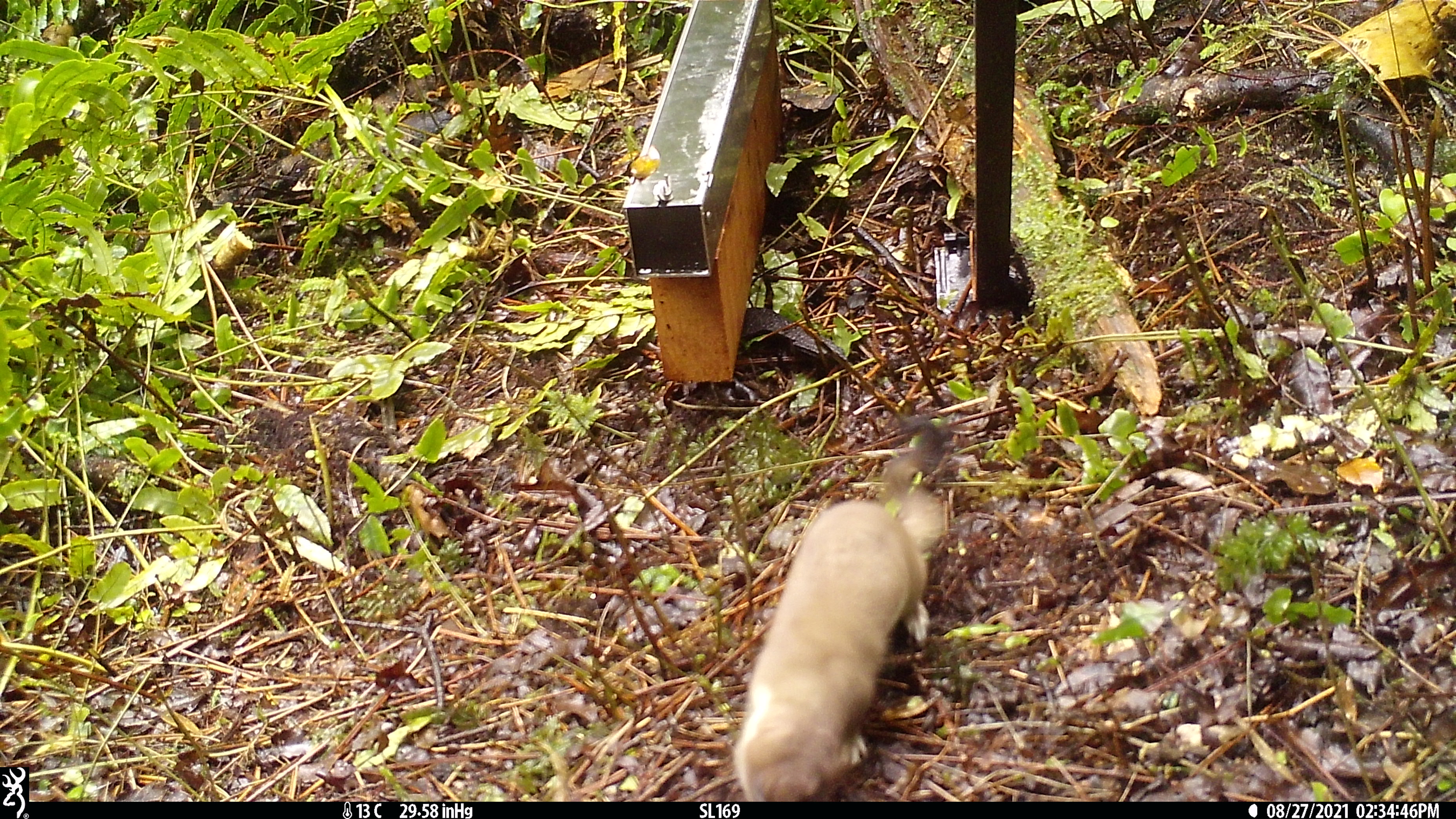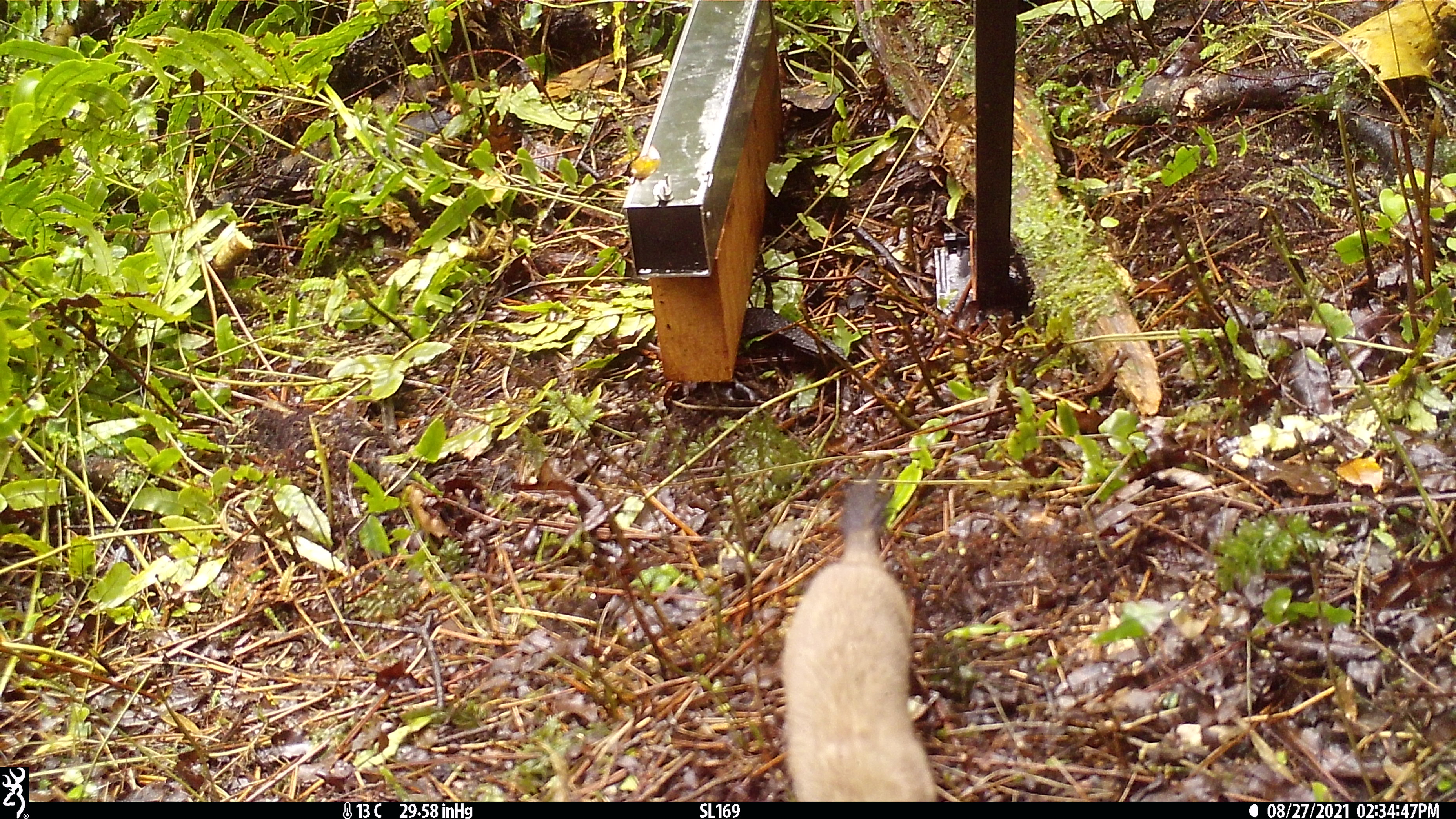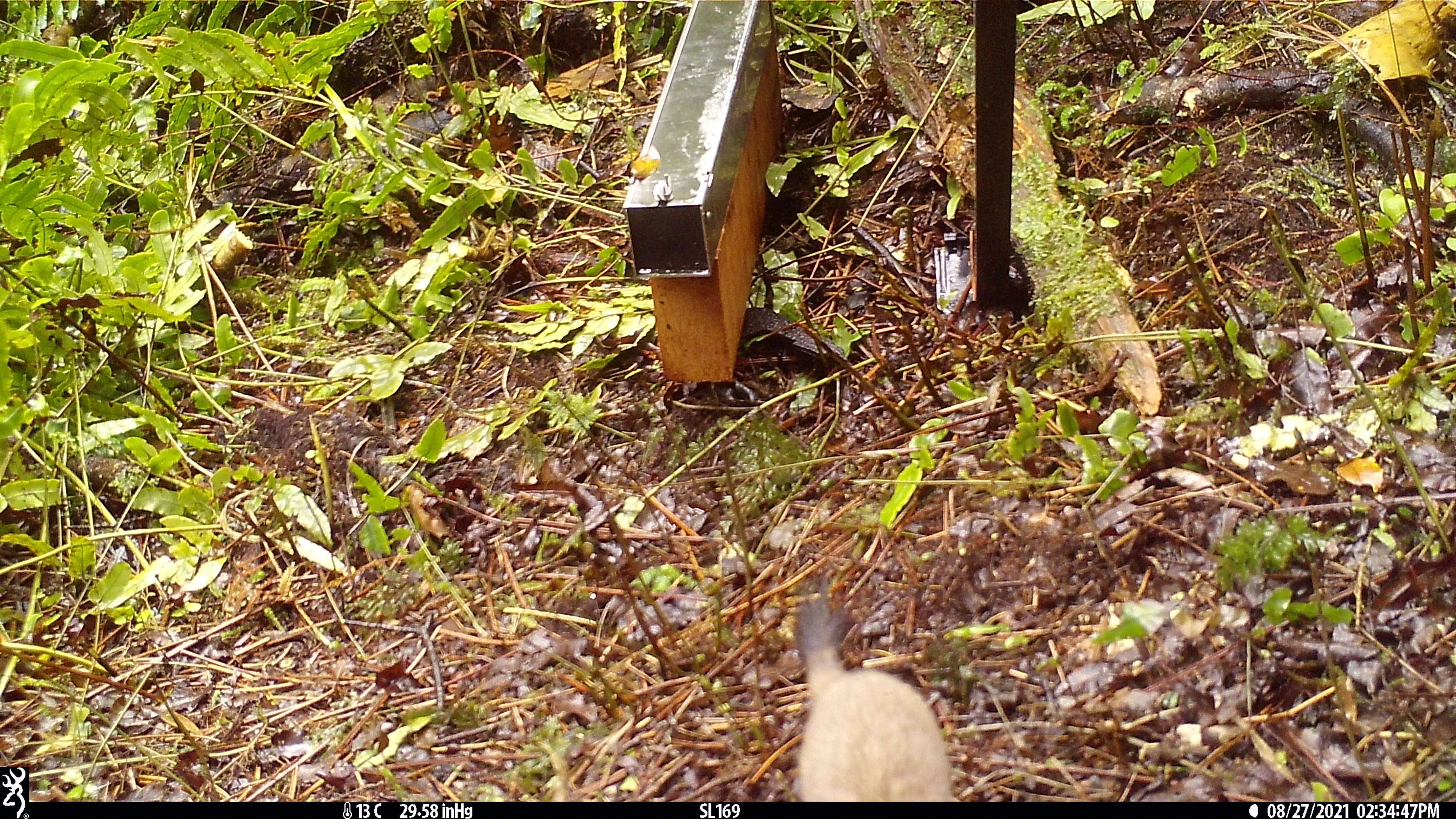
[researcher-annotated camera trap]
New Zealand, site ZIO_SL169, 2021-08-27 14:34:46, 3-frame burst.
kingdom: Animalia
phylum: Chordata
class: Mammalia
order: Carnivora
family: Mustelidae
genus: Mustela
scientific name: Mustela erminea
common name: stoat